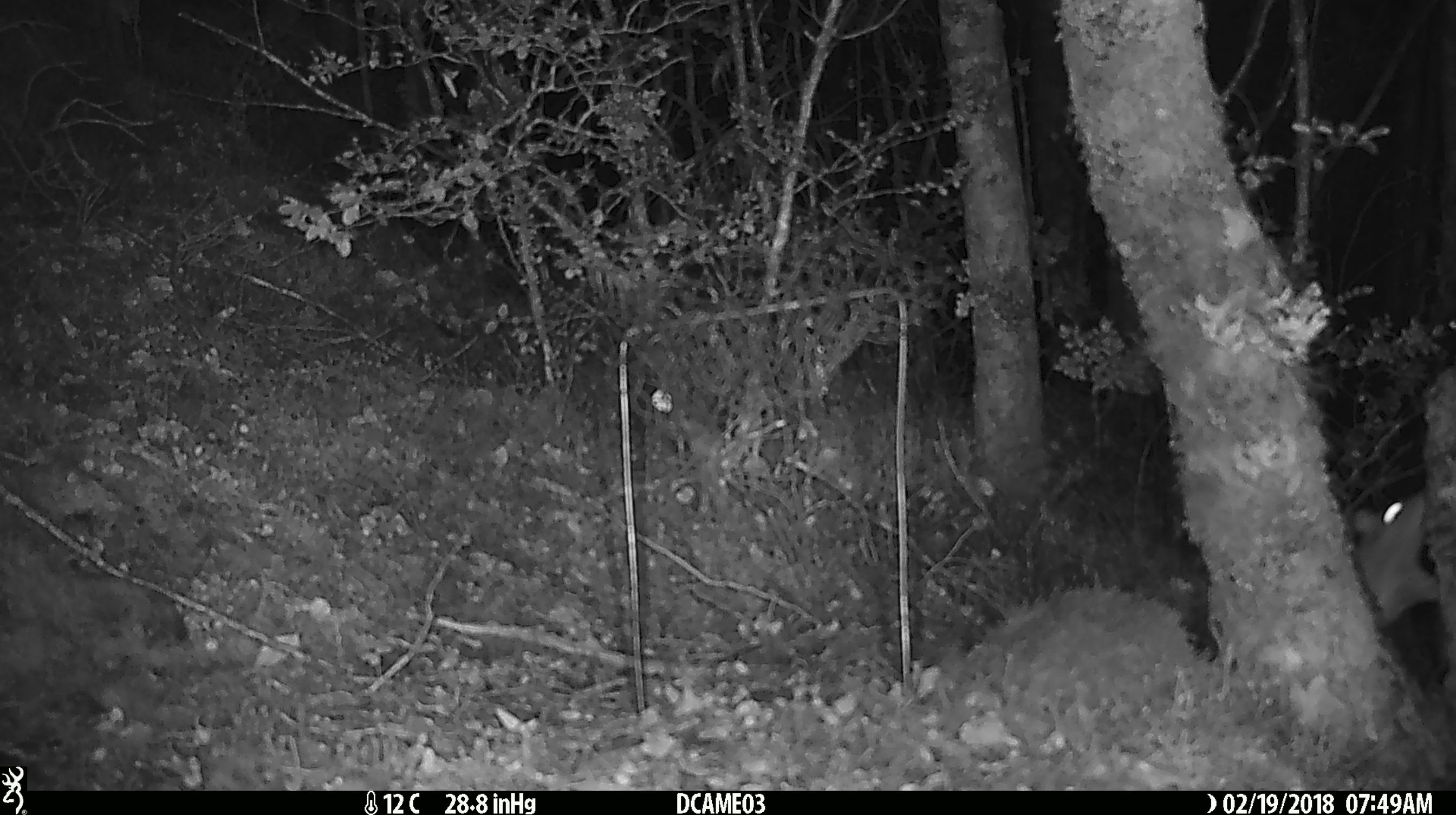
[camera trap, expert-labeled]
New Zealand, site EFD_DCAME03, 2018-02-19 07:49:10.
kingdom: Animalia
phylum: Chordata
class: Mammalia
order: Rodentia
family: Muridae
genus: Rattus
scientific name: Rattus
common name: rat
Rat (Rattus).